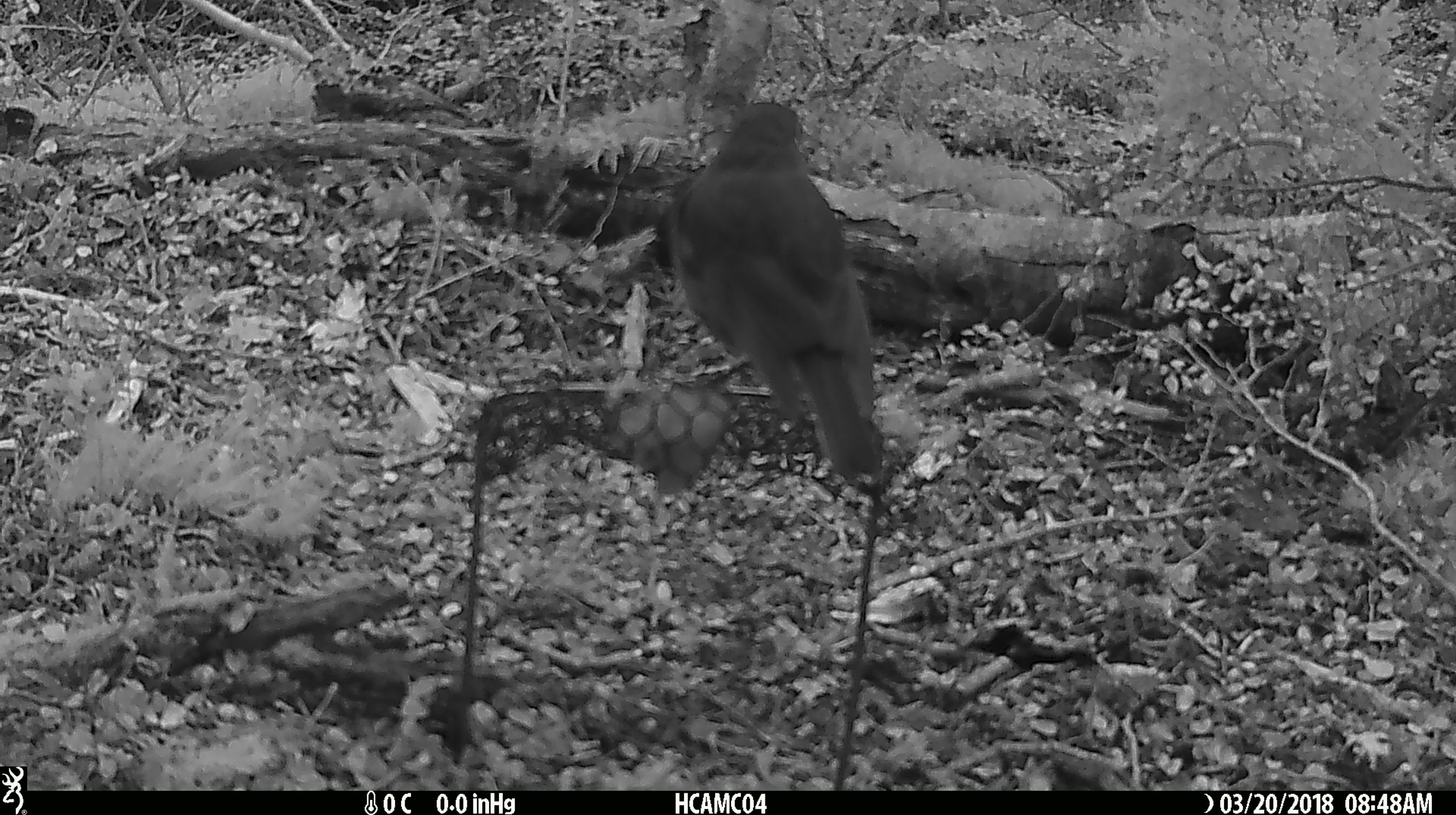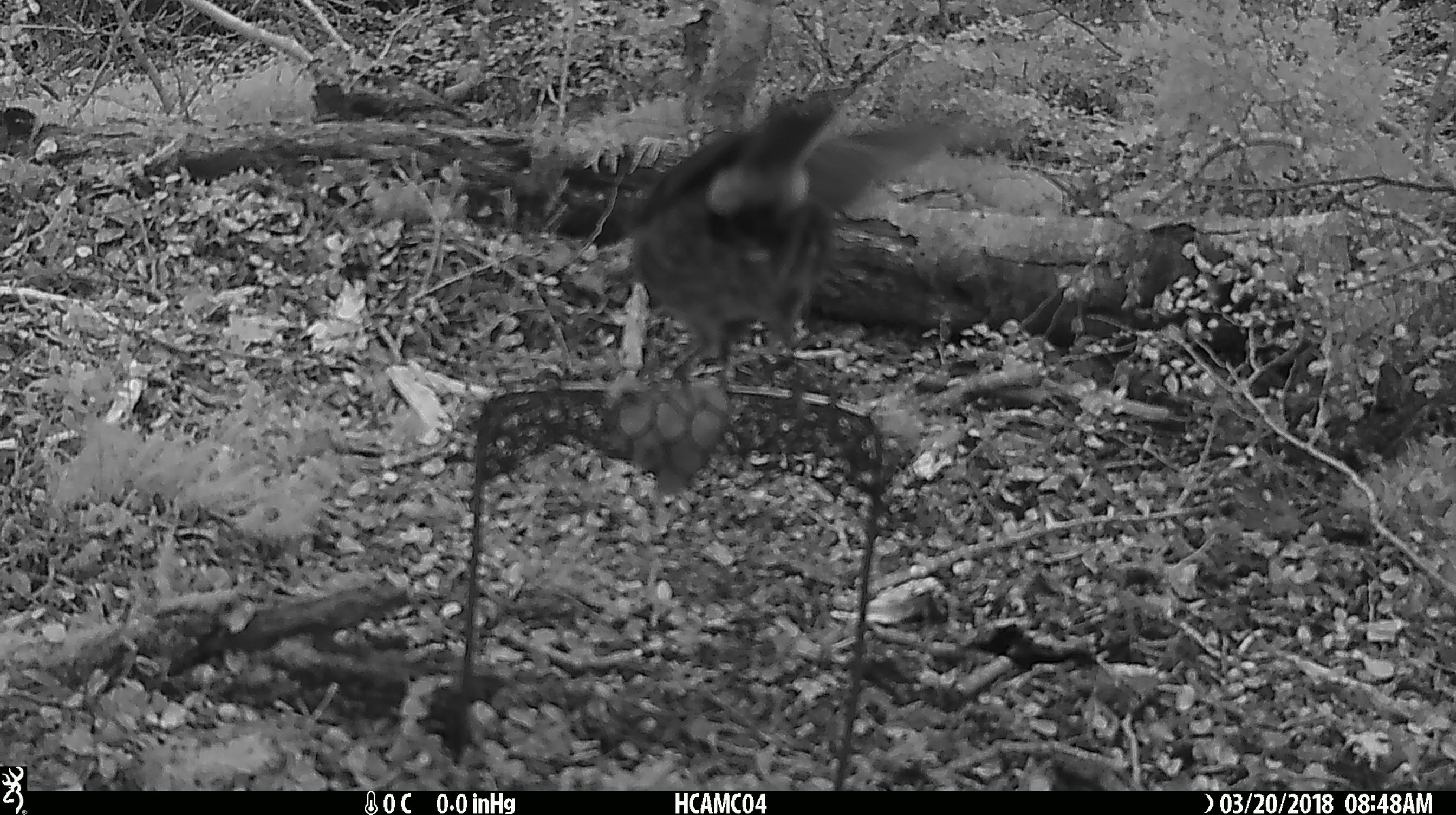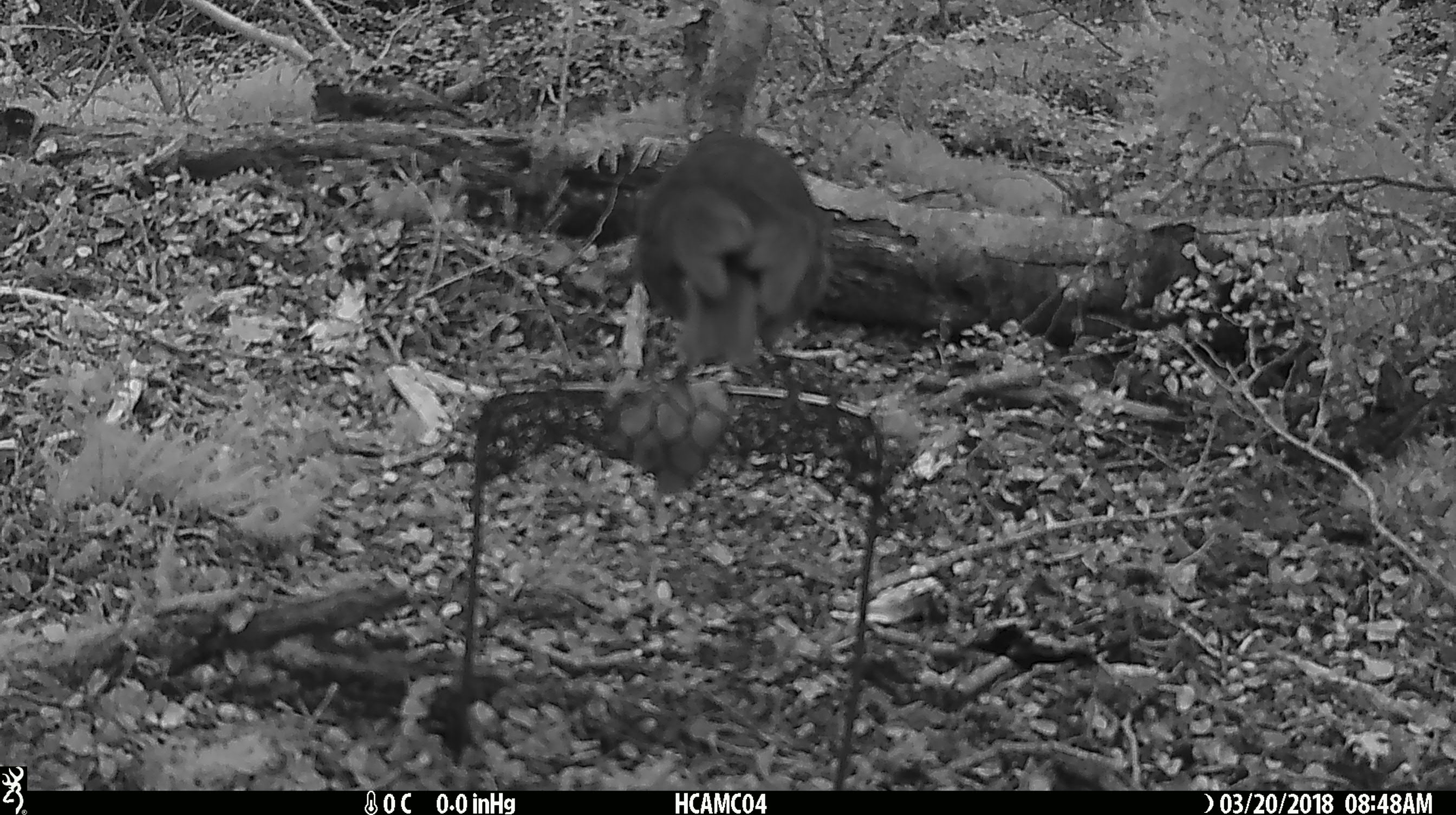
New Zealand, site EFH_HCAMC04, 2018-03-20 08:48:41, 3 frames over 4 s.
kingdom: Animalia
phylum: Chordata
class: Aves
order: Passeriformes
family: Petroicidae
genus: Petroica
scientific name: Petroica australis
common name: new zealand robin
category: robin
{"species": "robin (new zealand robin) (Petroica australis)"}